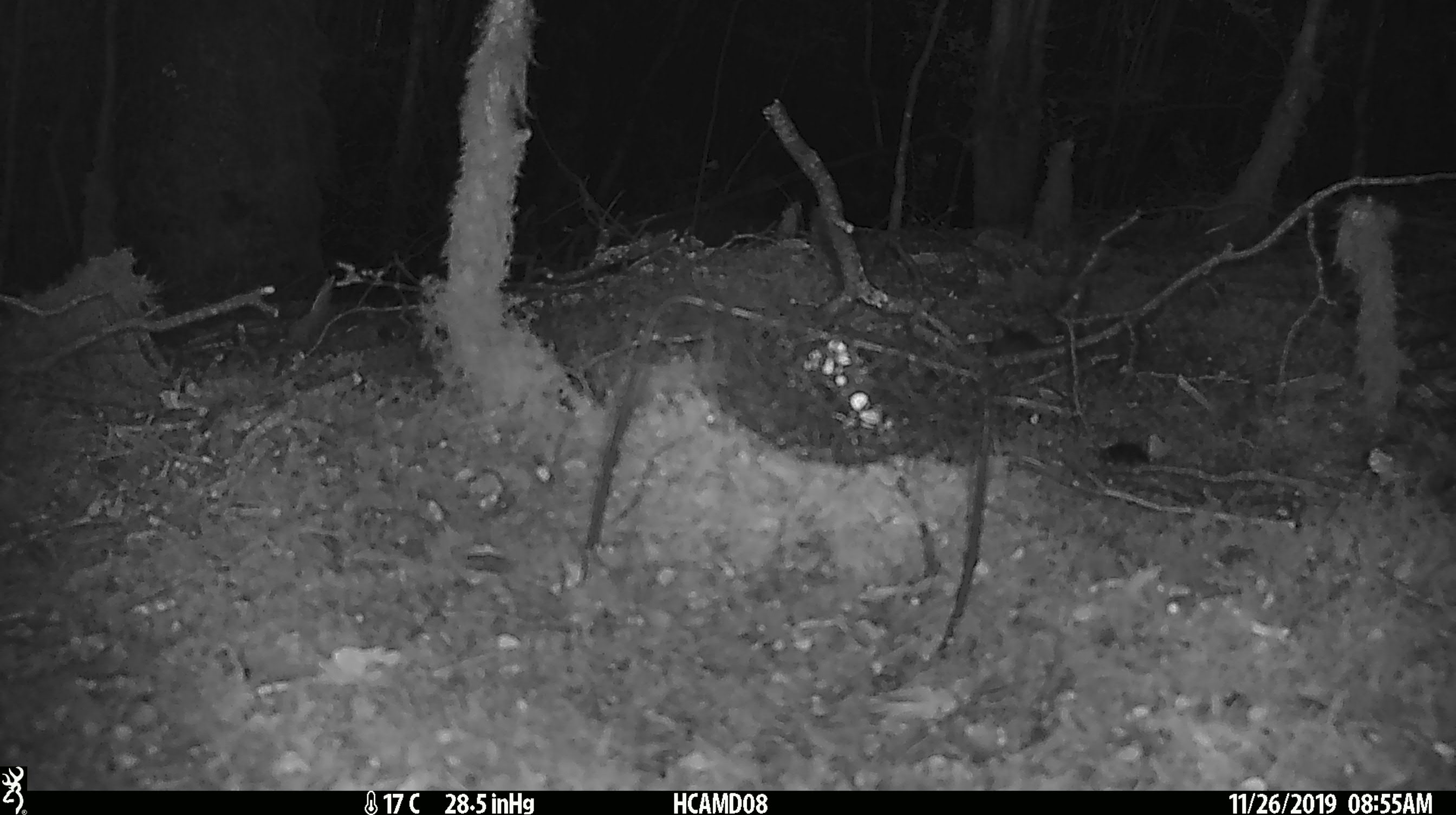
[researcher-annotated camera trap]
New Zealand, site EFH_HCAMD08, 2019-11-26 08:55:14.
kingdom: Animalia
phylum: Chordata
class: Mammalia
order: Rodentia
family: Muridae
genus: Mus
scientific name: Mus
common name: mouse